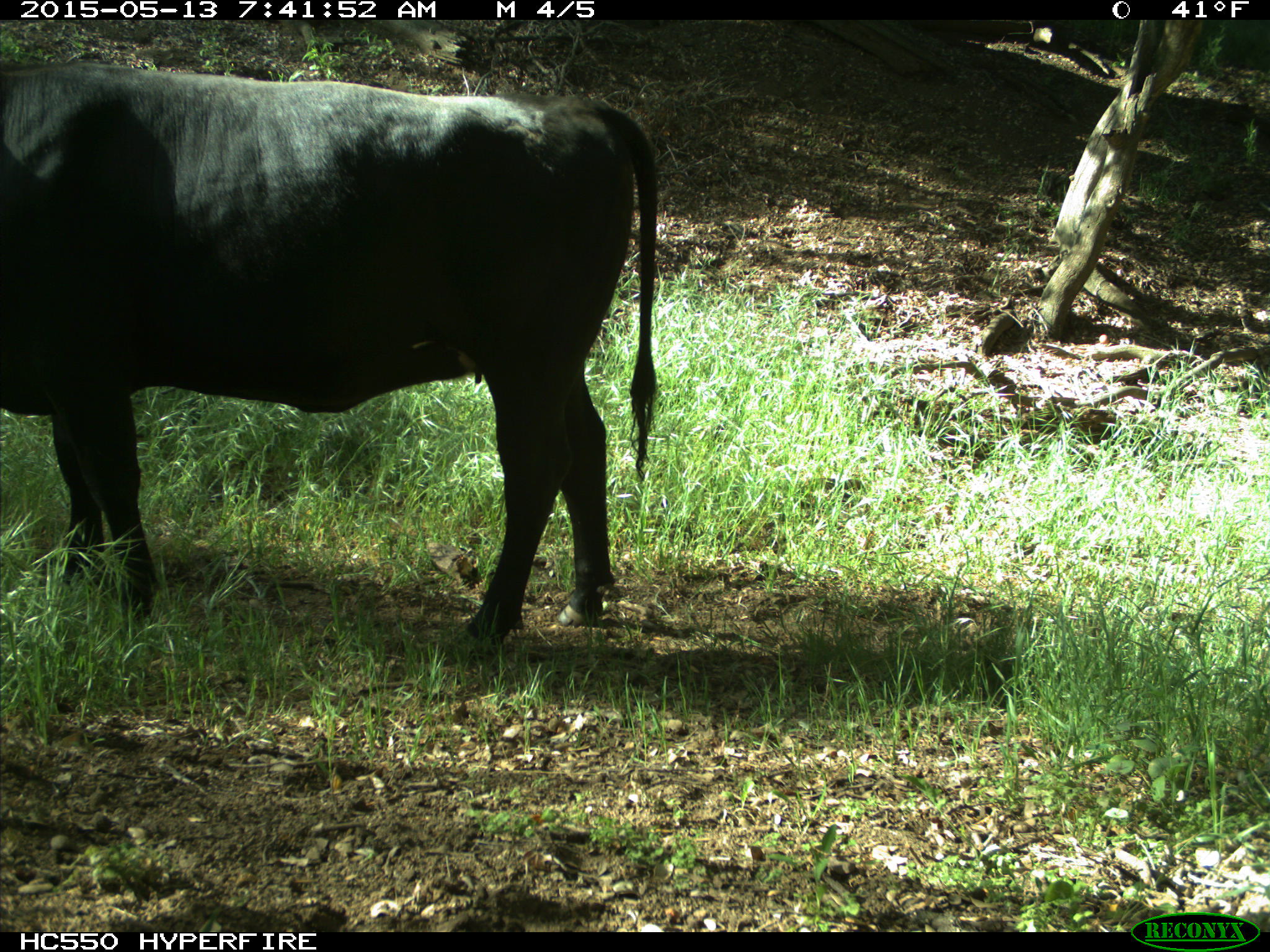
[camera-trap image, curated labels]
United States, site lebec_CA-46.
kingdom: Animalia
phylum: Chordata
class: Mammalia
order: Artiodactyla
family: Bovidae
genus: Bos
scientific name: Bos taurus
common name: domestic cow